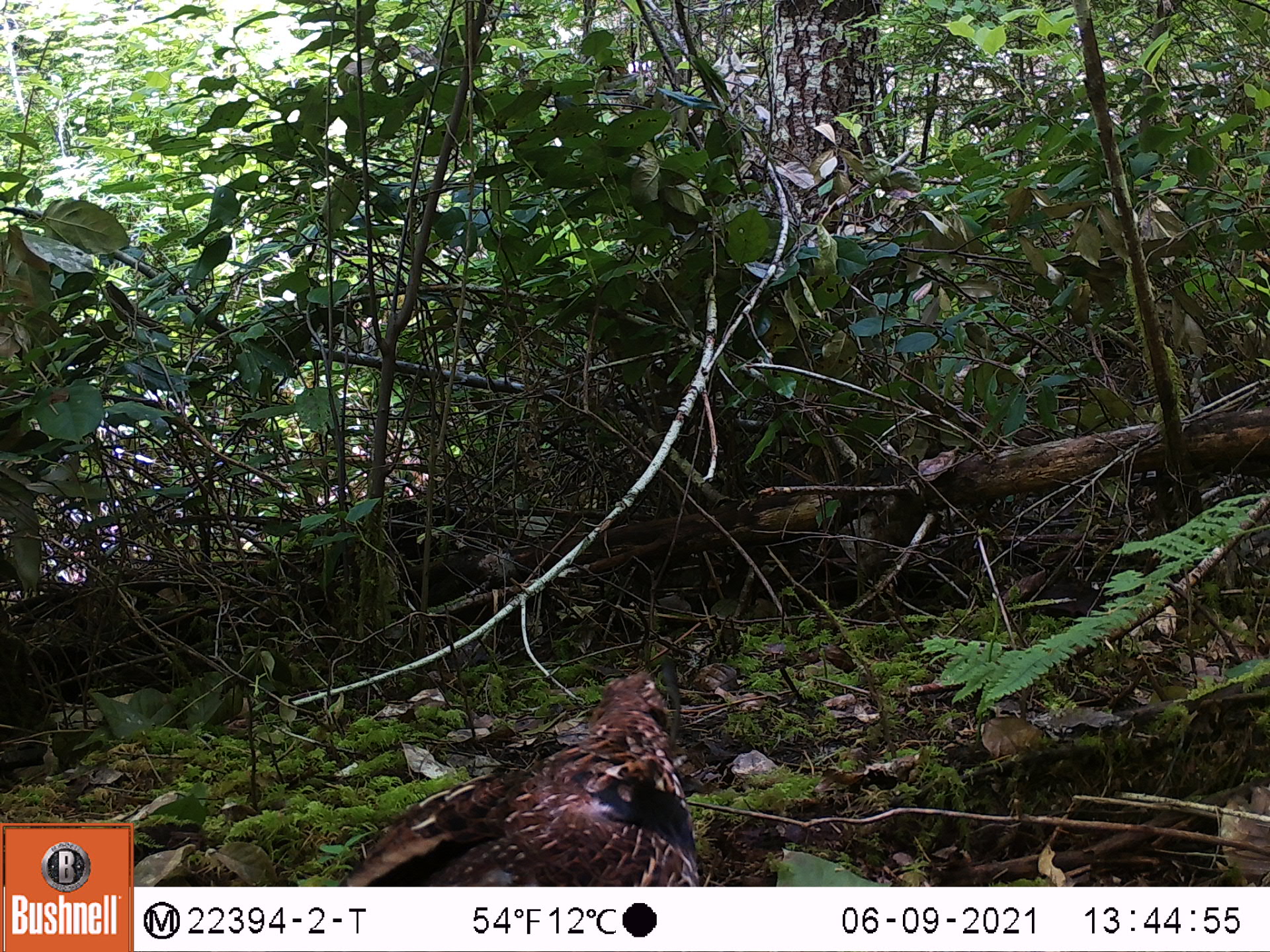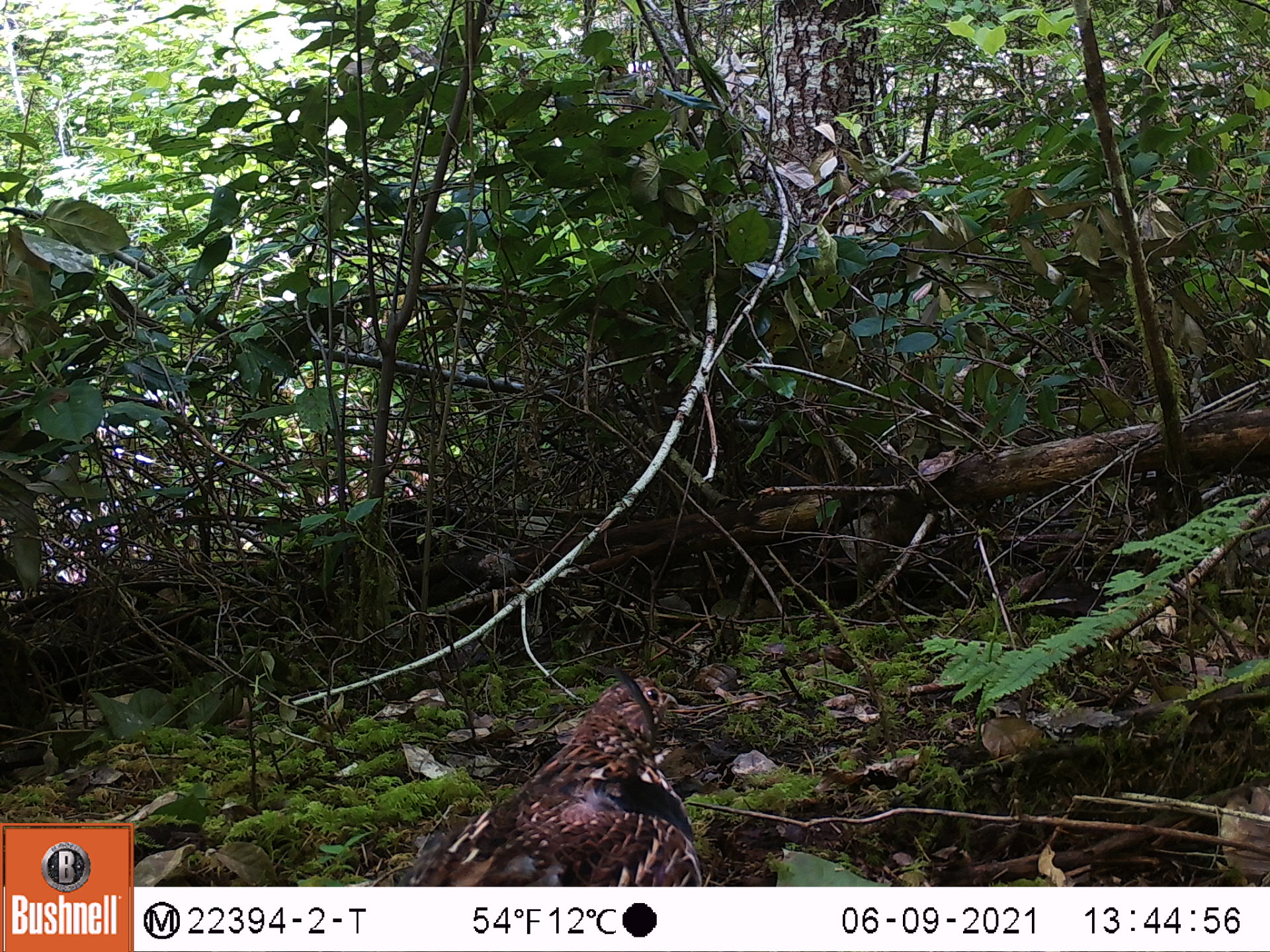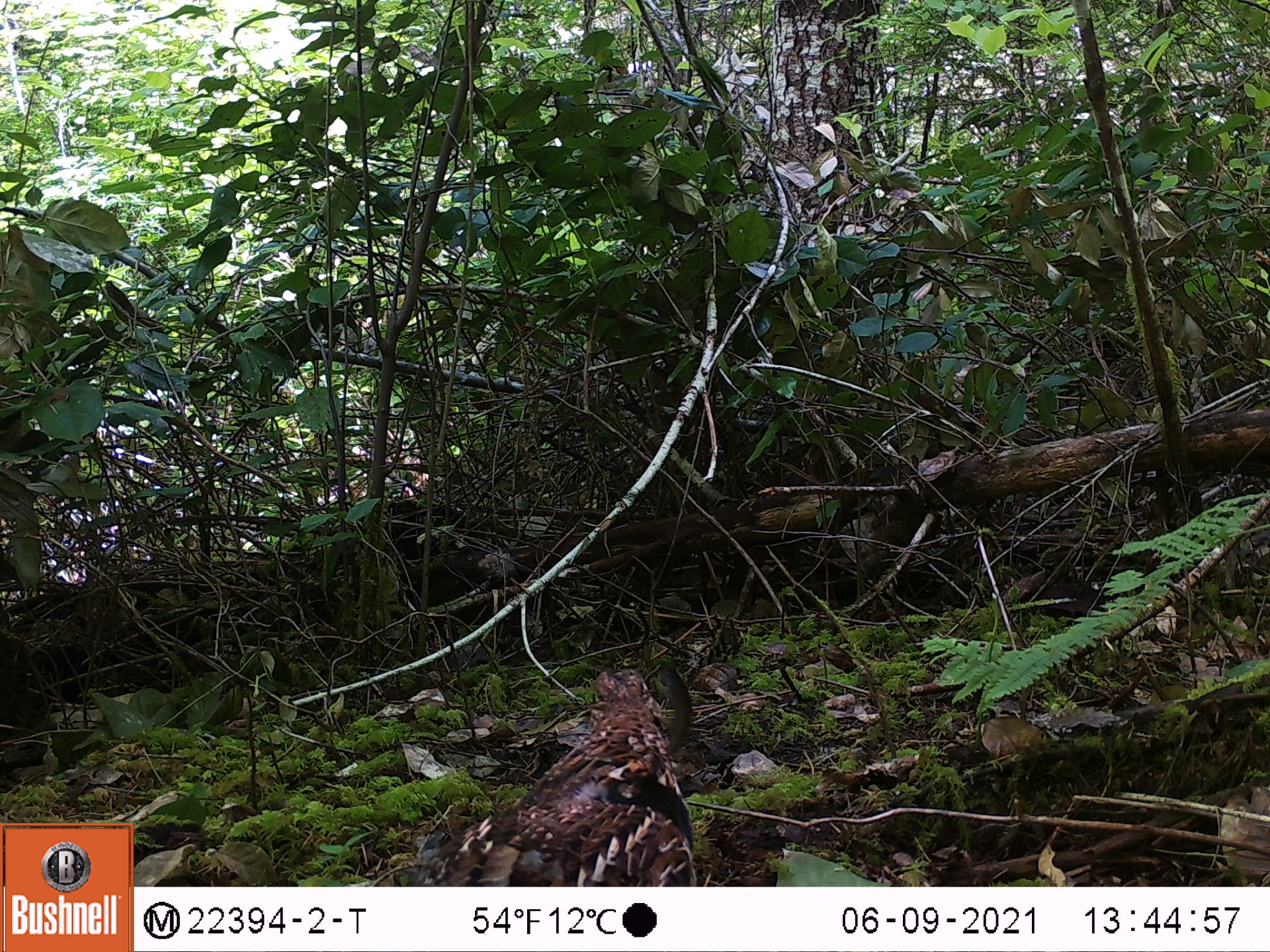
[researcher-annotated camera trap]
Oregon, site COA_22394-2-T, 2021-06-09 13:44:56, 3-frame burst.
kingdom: Animalia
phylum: Chordata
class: Aves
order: Galliformes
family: Phasianidae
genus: Bonasa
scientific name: Bonasa umbellus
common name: ruffed grouse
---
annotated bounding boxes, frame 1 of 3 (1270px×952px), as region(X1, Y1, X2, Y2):
ruffed grouse: region(289, 656, 734, 885)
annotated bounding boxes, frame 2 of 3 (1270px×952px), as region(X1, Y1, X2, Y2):
ruffed grouse: region(375, 659, 736, 885)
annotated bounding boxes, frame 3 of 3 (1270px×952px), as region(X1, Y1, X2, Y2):
ruffed grouse: region(397, 652, 735, 886)